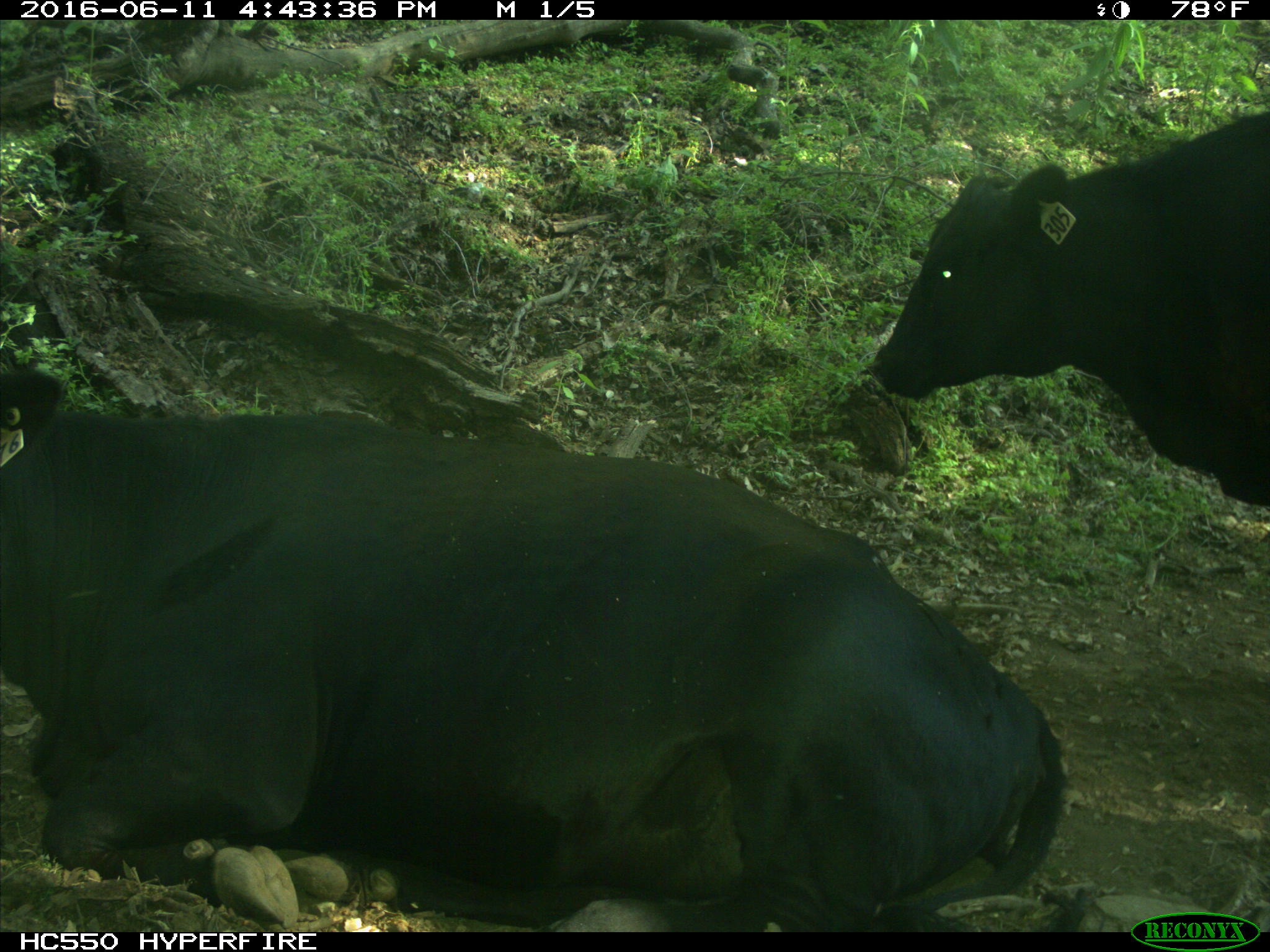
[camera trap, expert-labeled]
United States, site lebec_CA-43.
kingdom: Animalia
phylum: Chordata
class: Mammalia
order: Artiodactyla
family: Bovidae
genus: Bos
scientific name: Bos taurus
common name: domestic cow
Bos taurus (domestic cow).